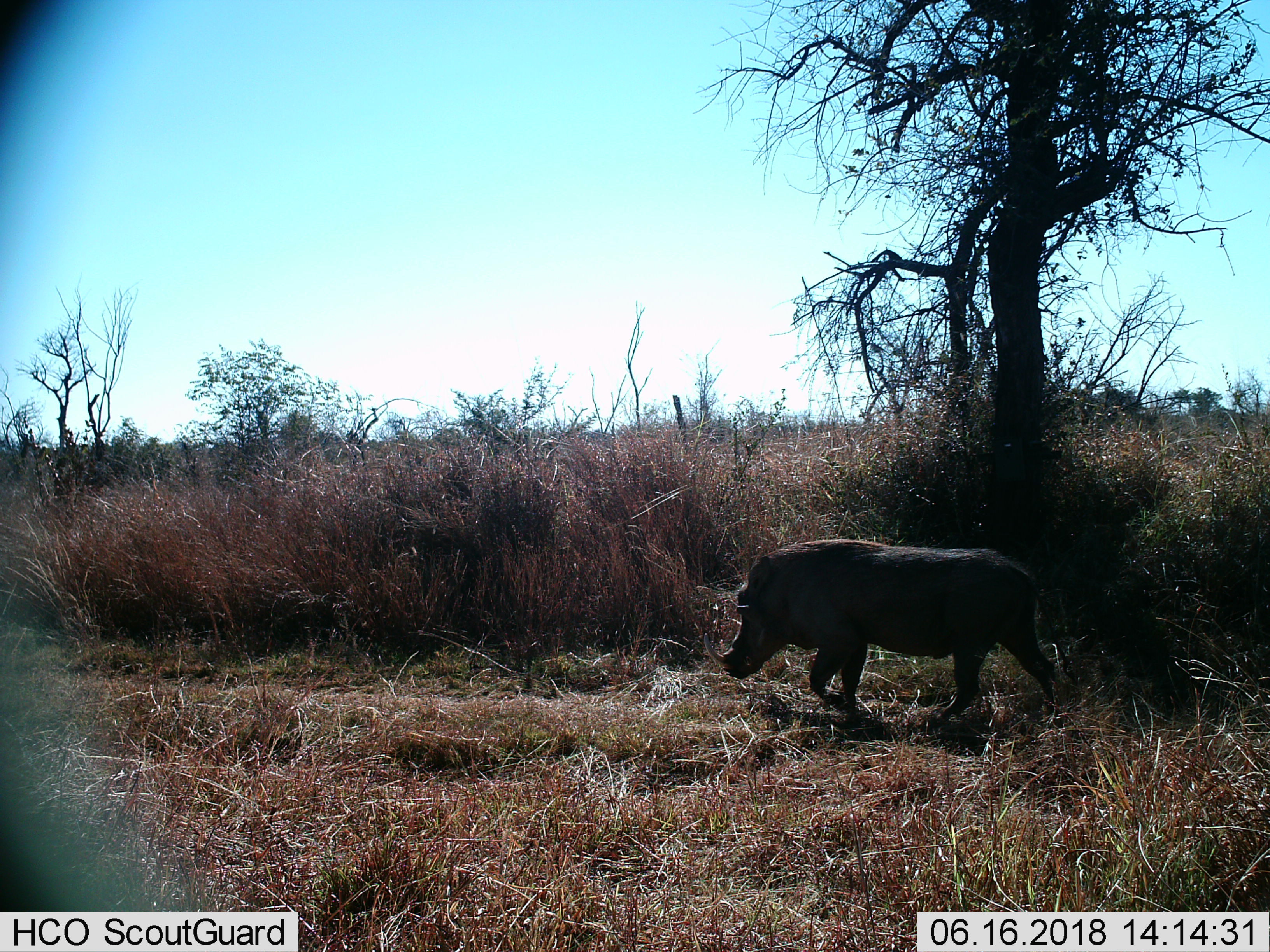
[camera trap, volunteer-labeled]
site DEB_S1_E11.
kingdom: Animalia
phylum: Chordata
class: Mammalia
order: Artiodactyla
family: Suidae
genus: Phacochoerus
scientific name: Phacochoerus africanus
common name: warthog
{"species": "warthog (Phacochoerus africanus)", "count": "1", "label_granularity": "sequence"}